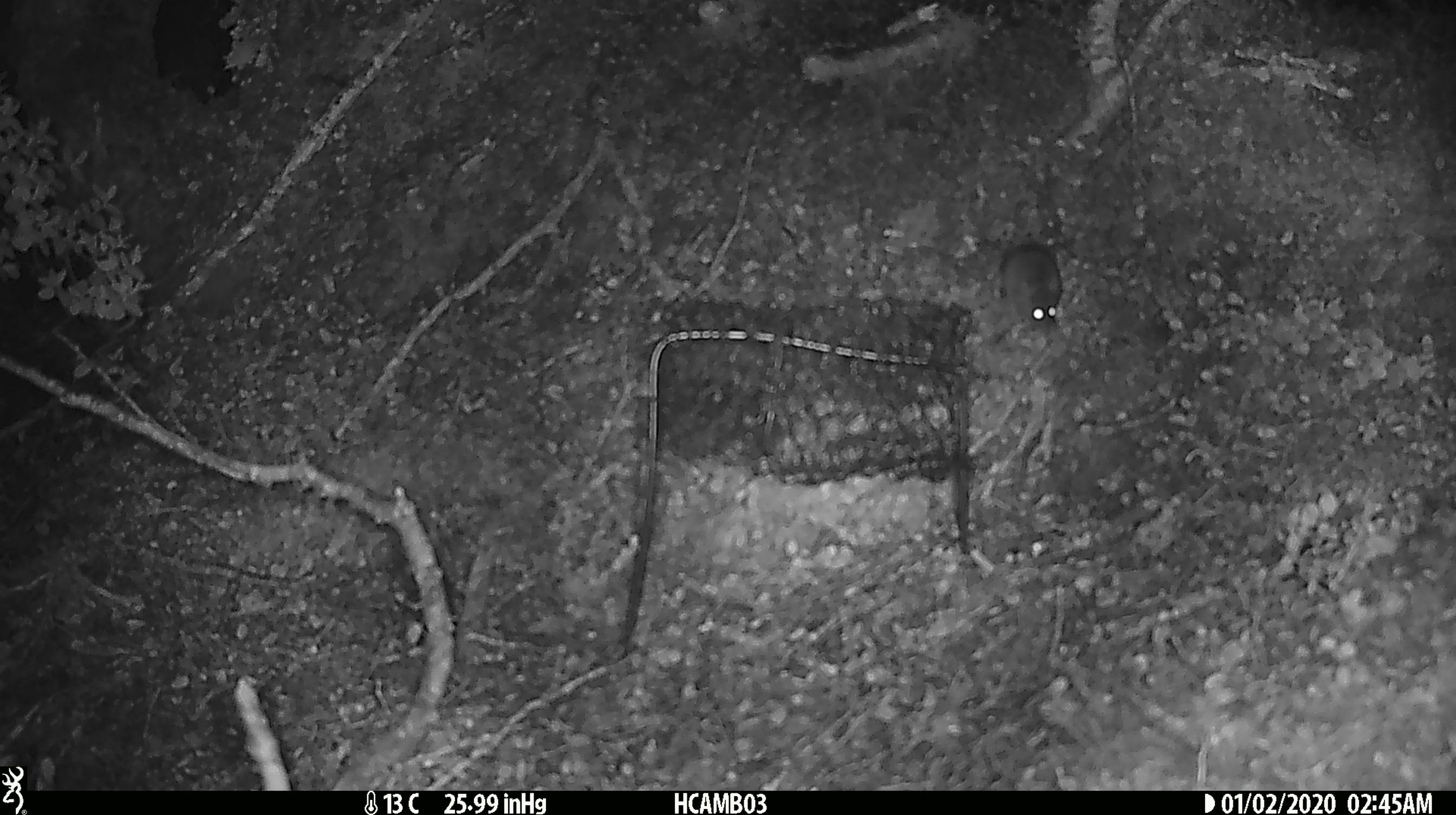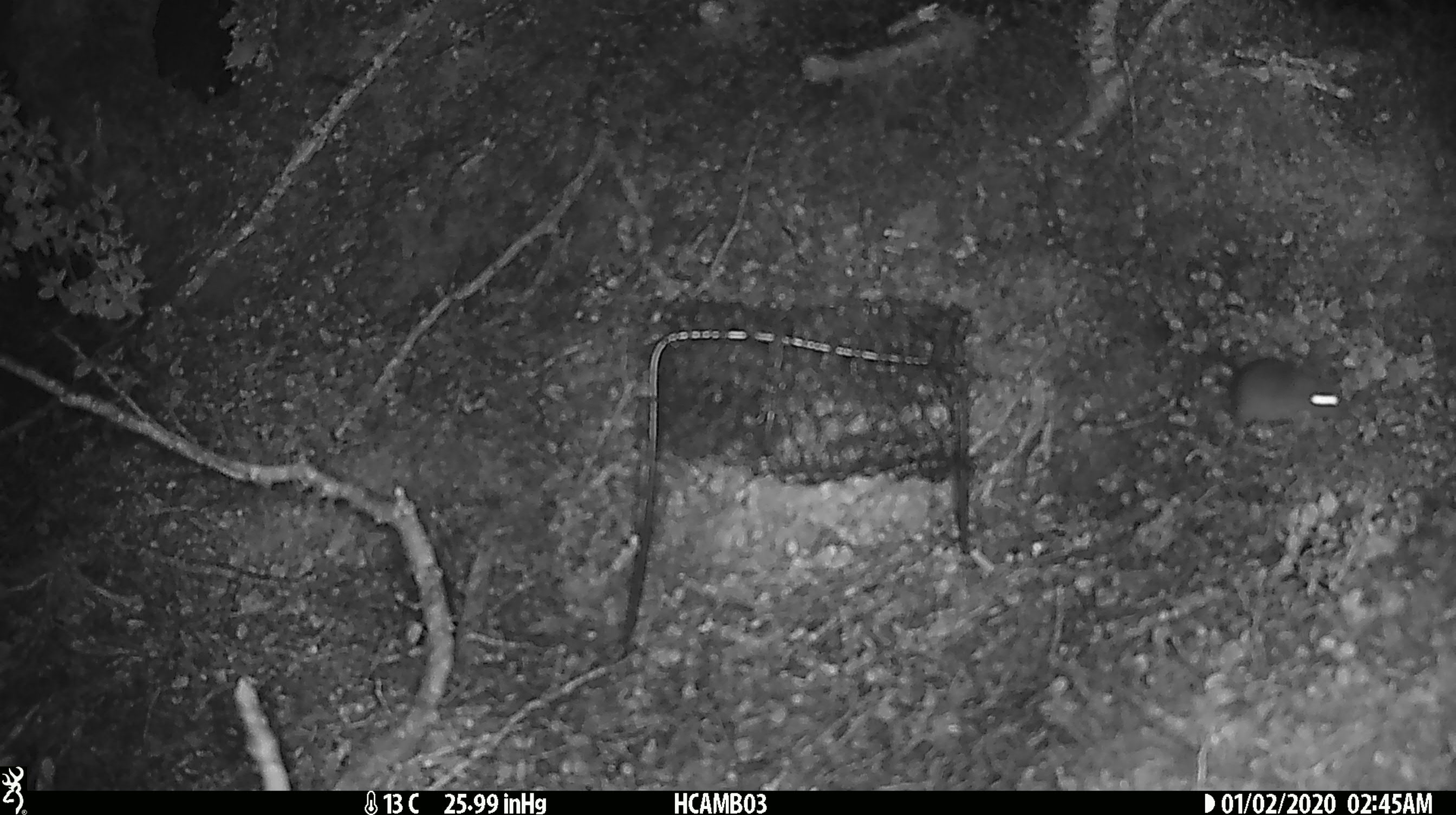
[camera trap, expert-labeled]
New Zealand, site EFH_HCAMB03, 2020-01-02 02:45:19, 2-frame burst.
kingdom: Animalia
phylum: Chordata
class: Mammalia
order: Rodentia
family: Muridae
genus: Mus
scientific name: Mus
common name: mouse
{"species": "mouse (Mus)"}